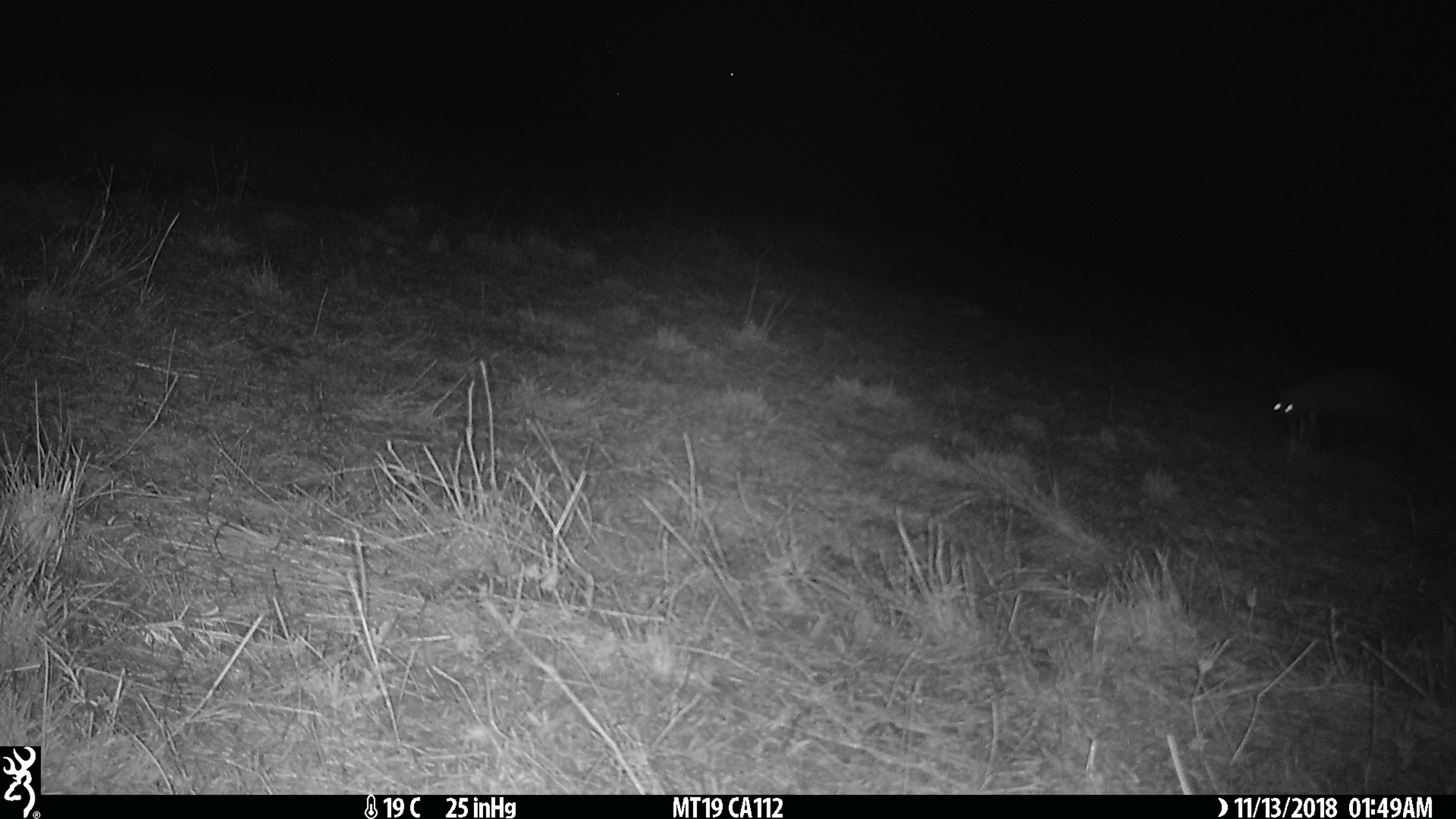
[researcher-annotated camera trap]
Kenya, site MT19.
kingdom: Animalia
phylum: Chordata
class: Mammalia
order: Carnivora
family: Herpestidae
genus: Ichneumia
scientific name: Ichneumia albicauda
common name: white-tailed mongoose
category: mongoose white tailed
Mongoose white tailed (white-tailed mongoose) (Ichneumia albicauda).